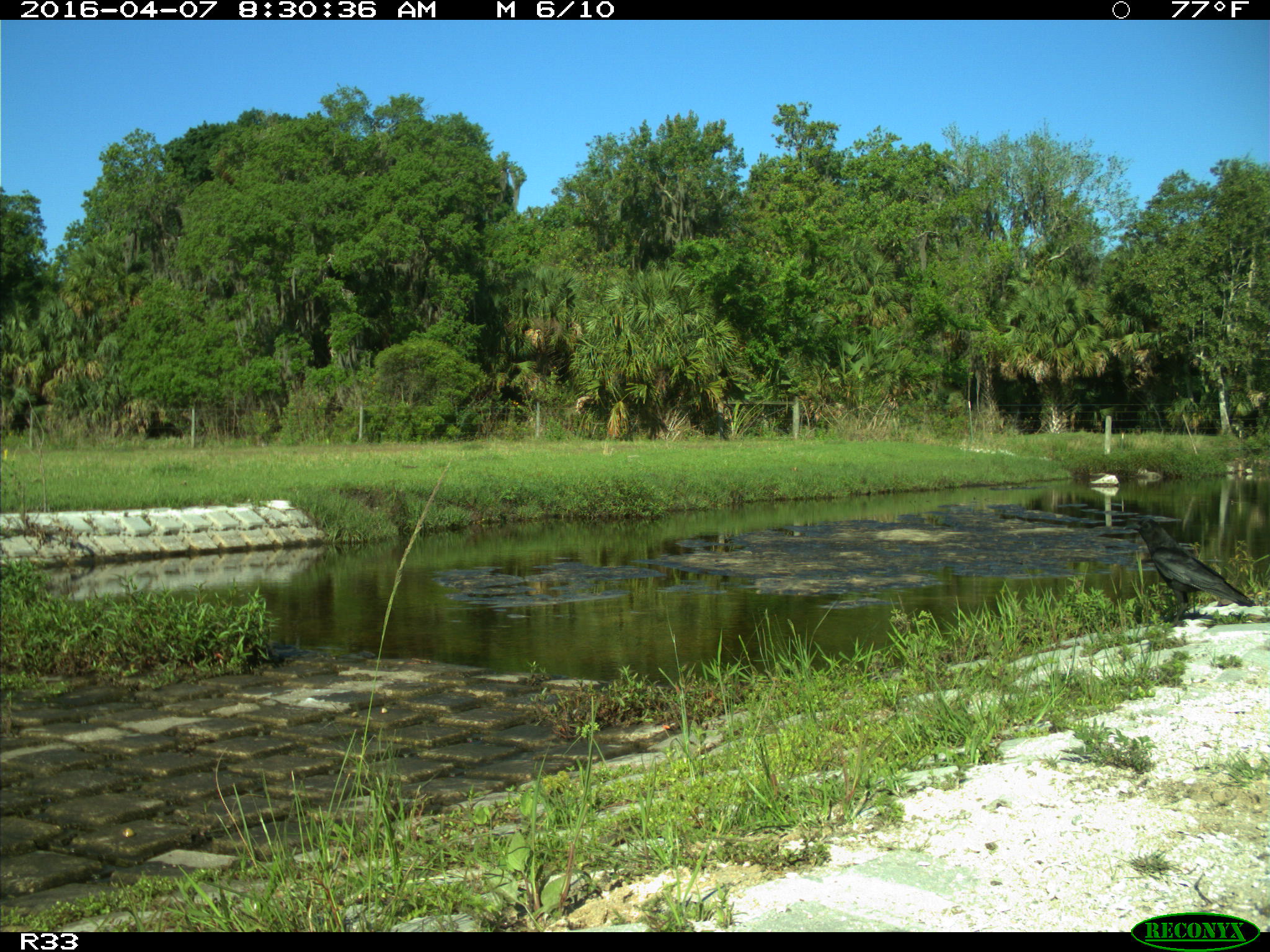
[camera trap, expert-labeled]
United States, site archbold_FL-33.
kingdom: Animalia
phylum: Chordata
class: Aves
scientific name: Aves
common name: birds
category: unidentified bird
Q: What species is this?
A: Unidentified bird (birds) (Aves).